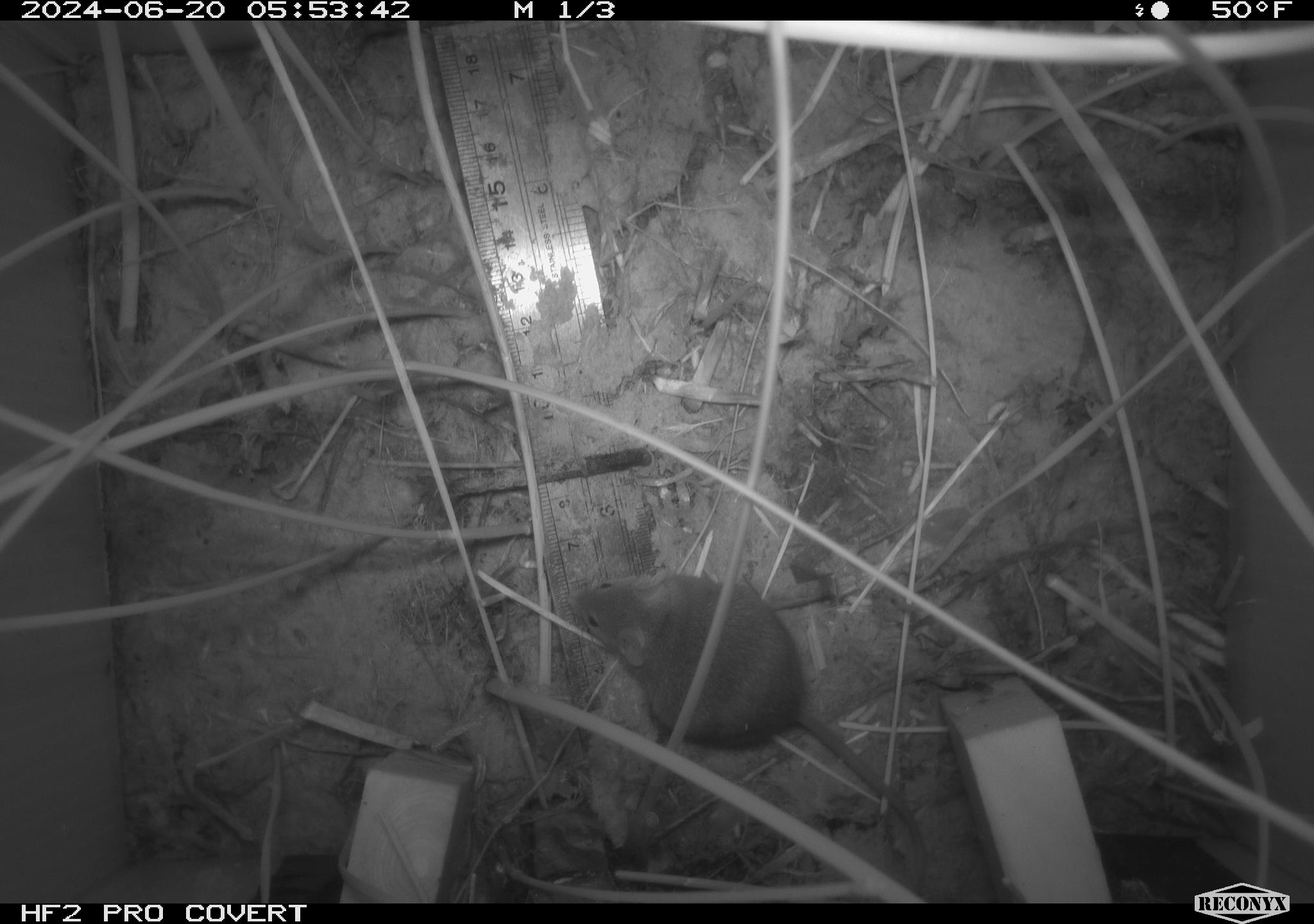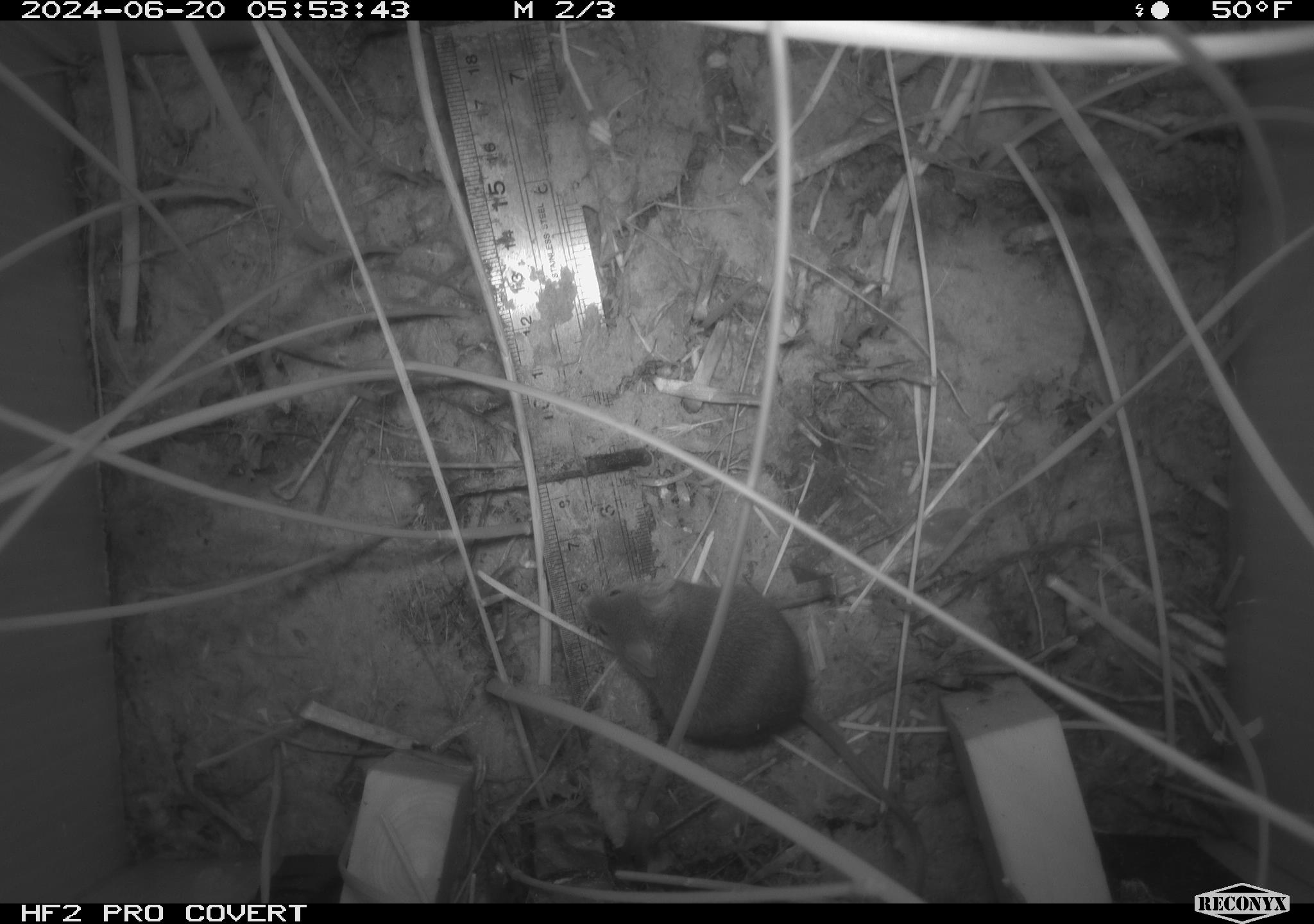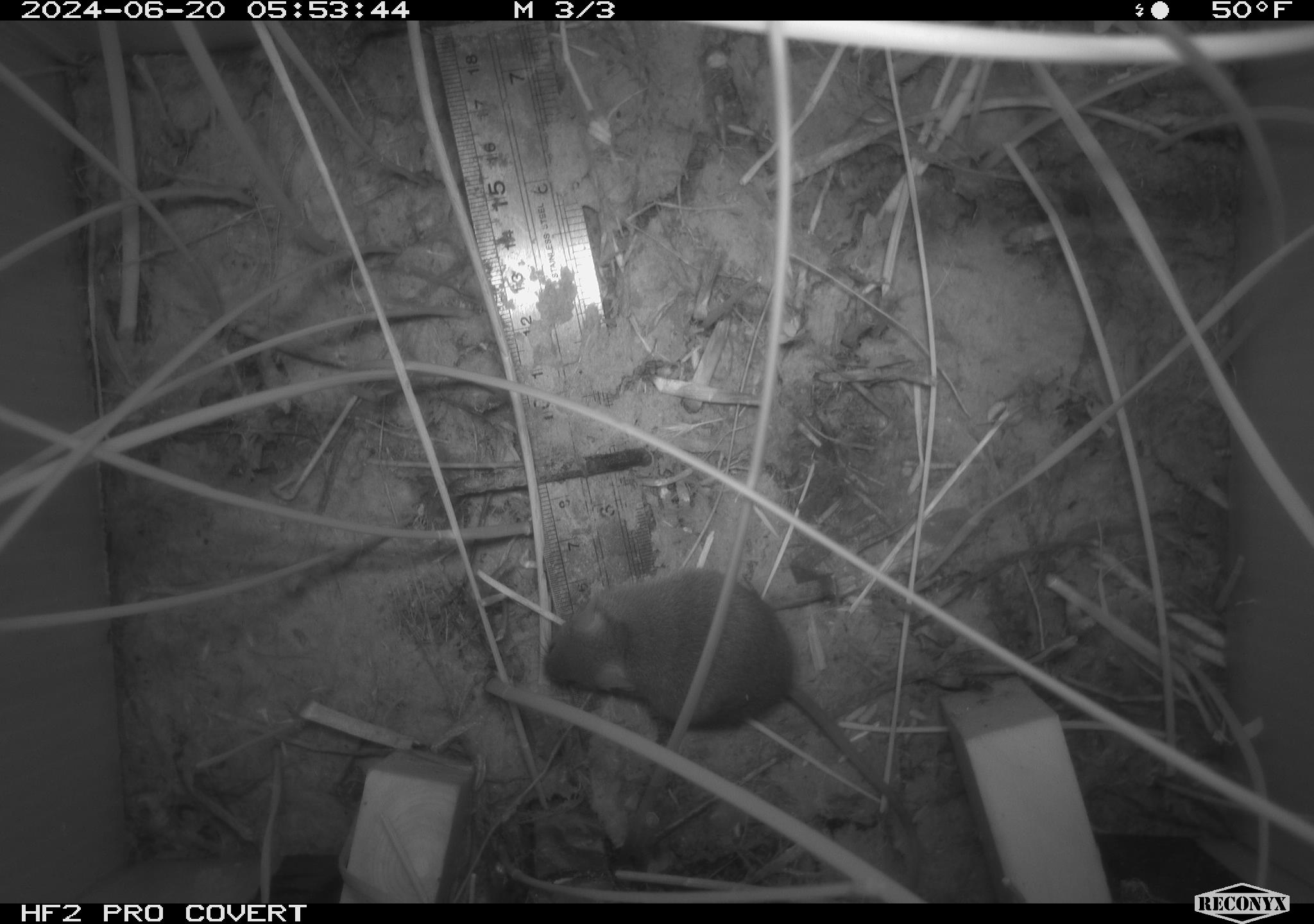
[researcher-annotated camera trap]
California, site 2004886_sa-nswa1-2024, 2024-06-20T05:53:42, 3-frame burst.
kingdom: Animalia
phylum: Chordata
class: Mammalia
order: Rodentia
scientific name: Rodentia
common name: rodent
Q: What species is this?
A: Rodent (Rodentia).